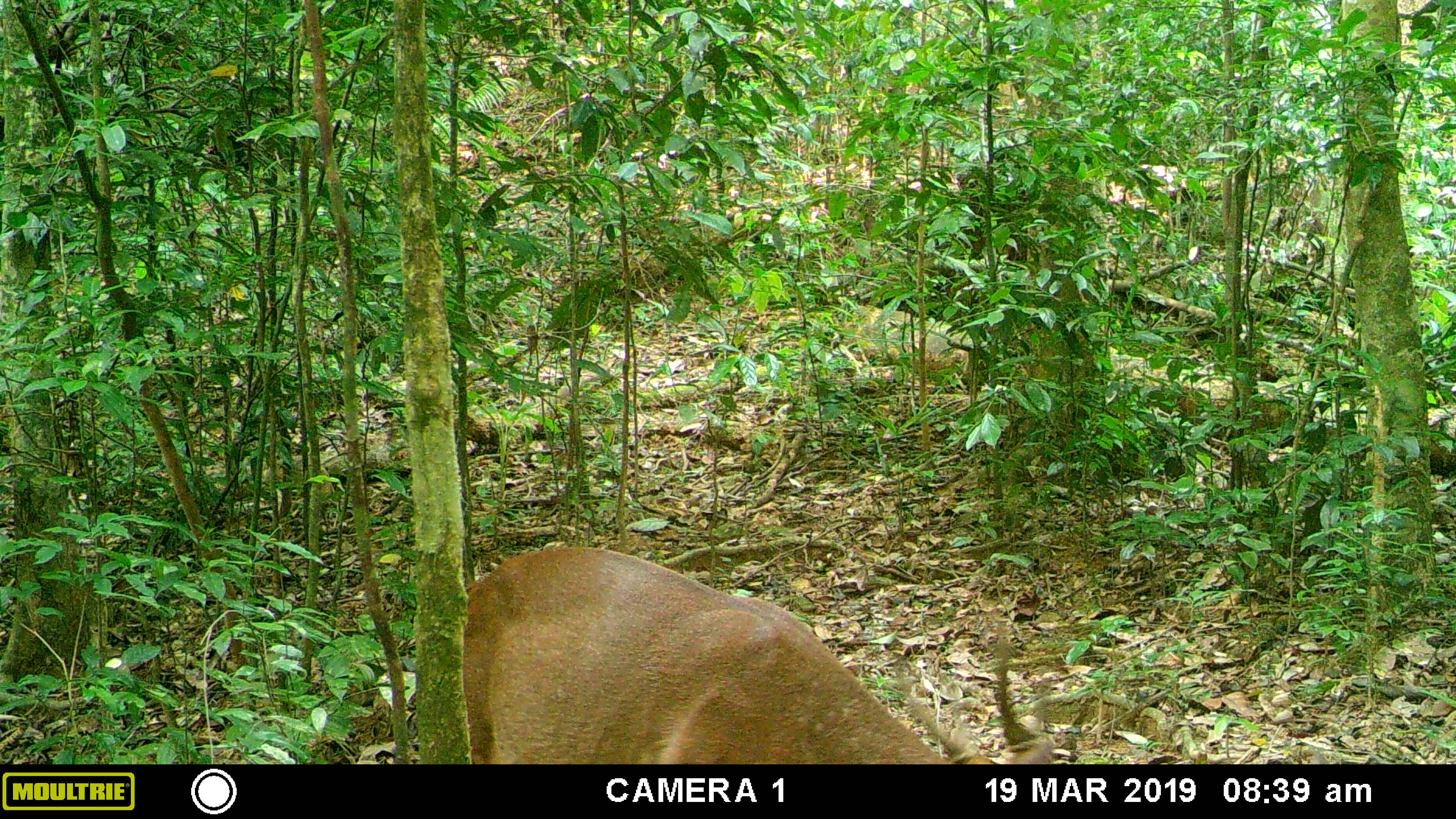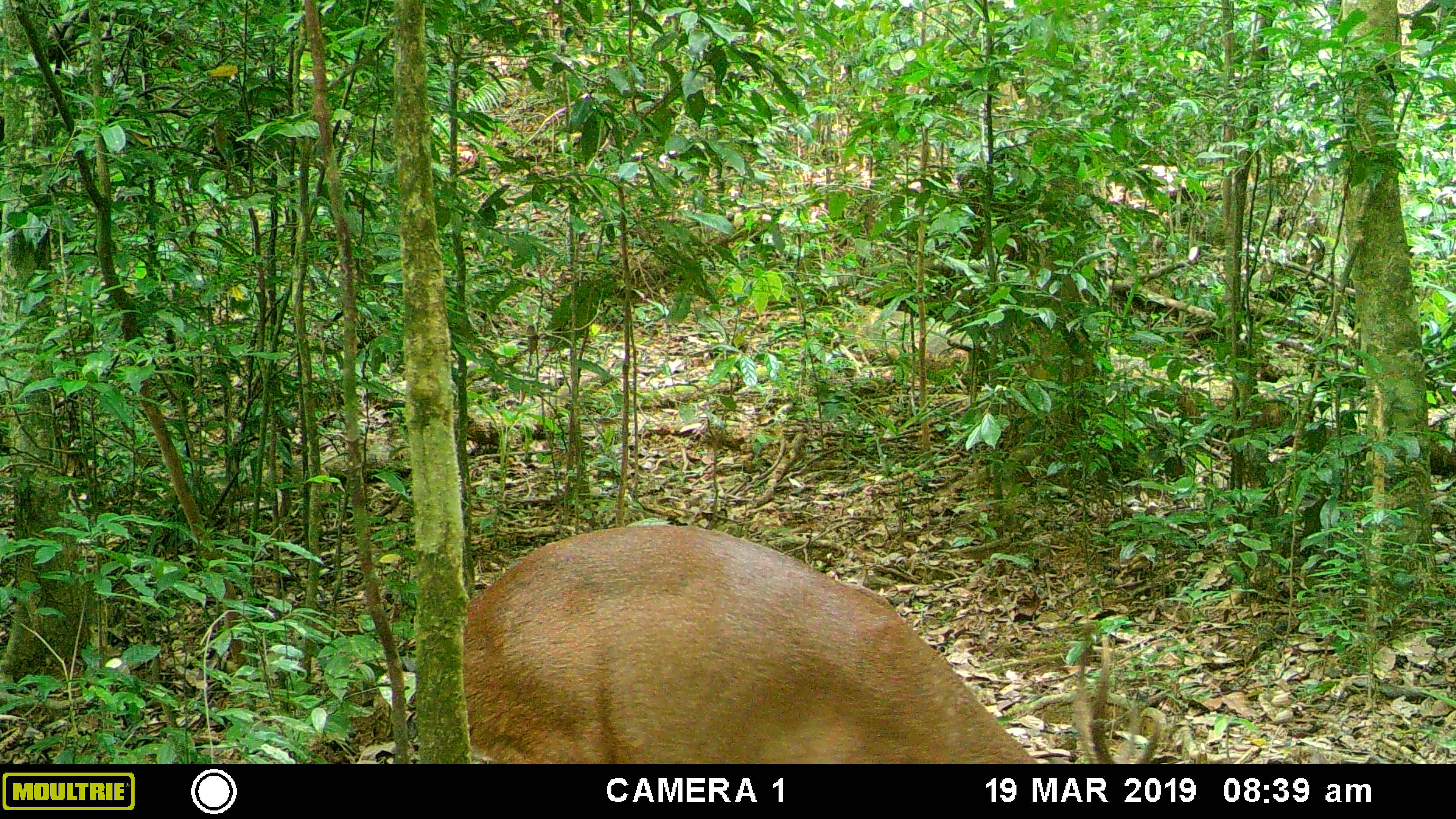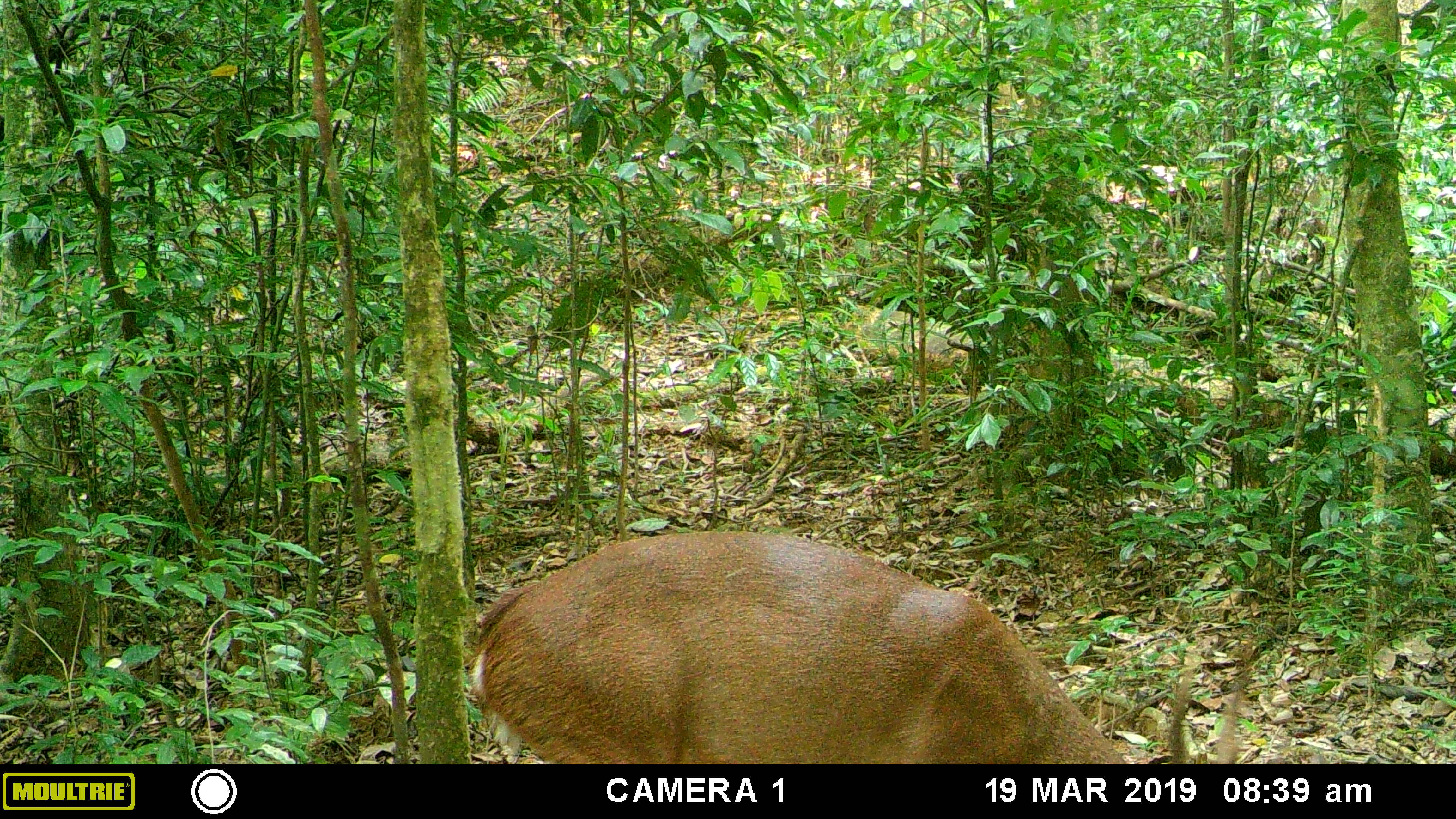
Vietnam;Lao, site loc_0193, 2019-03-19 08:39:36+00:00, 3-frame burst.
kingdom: Animalia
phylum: Chordata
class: Mammalia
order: Artiodactyla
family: Cervidae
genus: Muntiacus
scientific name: Muntiacus vuquangensis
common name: large-antlered muntjac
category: large antlered muntjac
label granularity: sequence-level